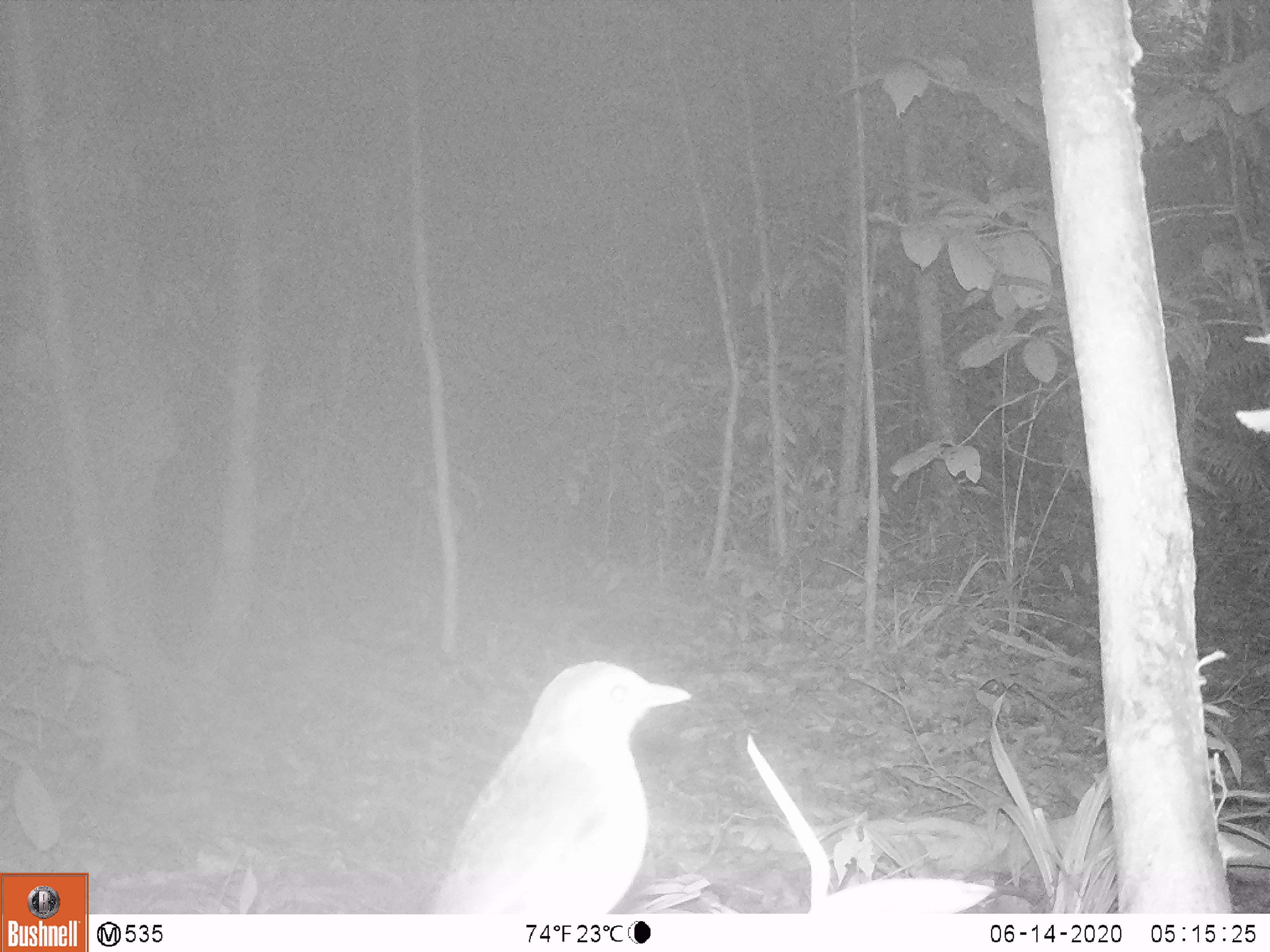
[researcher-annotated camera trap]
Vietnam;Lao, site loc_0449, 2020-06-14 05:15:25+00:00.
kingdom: Animalia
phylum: Chordata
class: Aves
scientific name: Aves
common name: bird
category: unidentified bird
Unidentified bird (bird) (Aves). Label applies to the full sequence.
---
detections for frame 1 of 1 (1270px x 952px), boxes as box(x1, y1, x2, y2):
unidentified bird: box(427, 659, 692, 913)